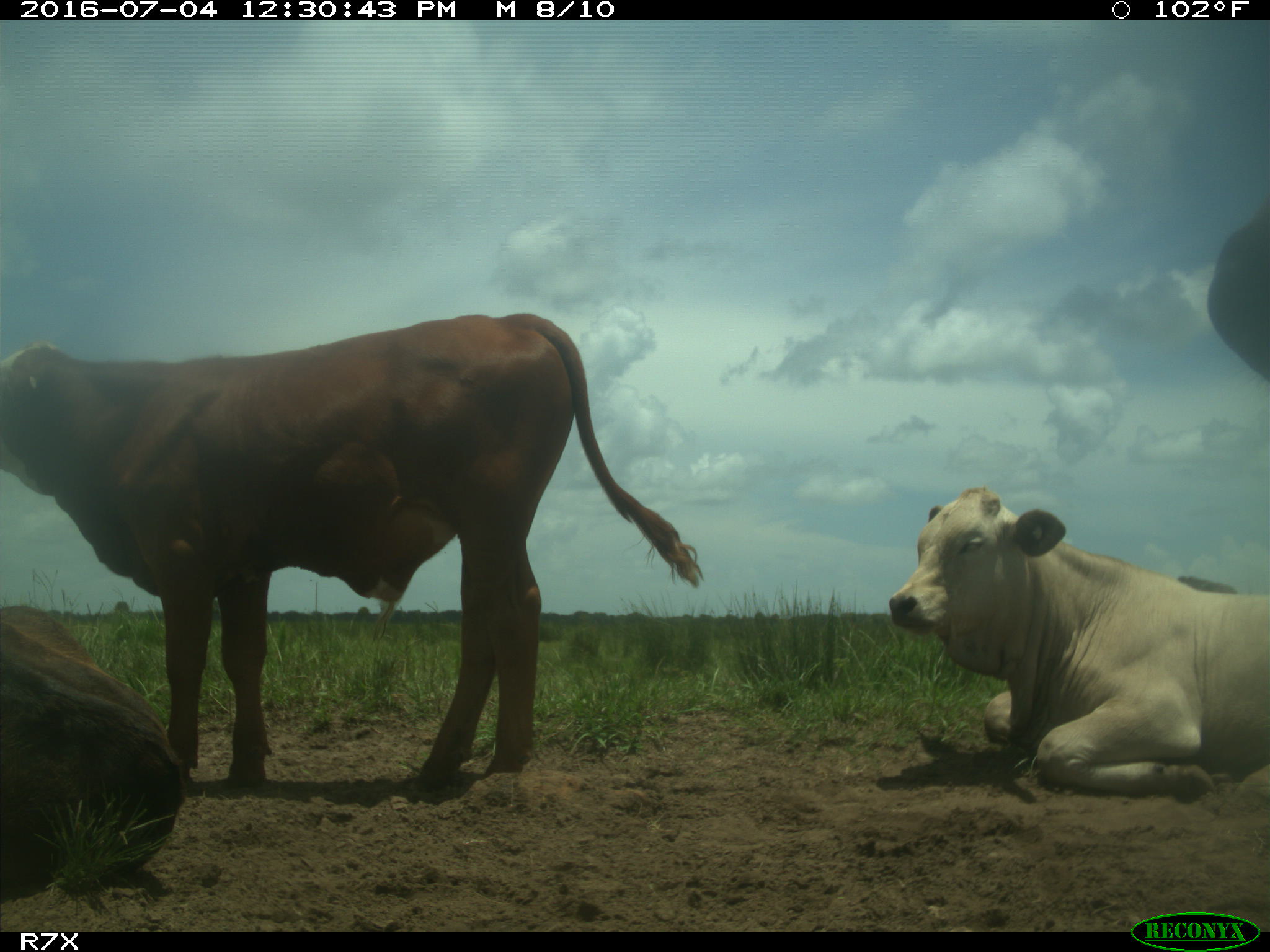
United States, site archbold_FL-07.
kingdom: Animalia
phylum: Chordata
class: Mammalia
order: Artiodactyla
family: Bovidae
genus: Bos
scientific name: Bos taurus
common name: domestic cow